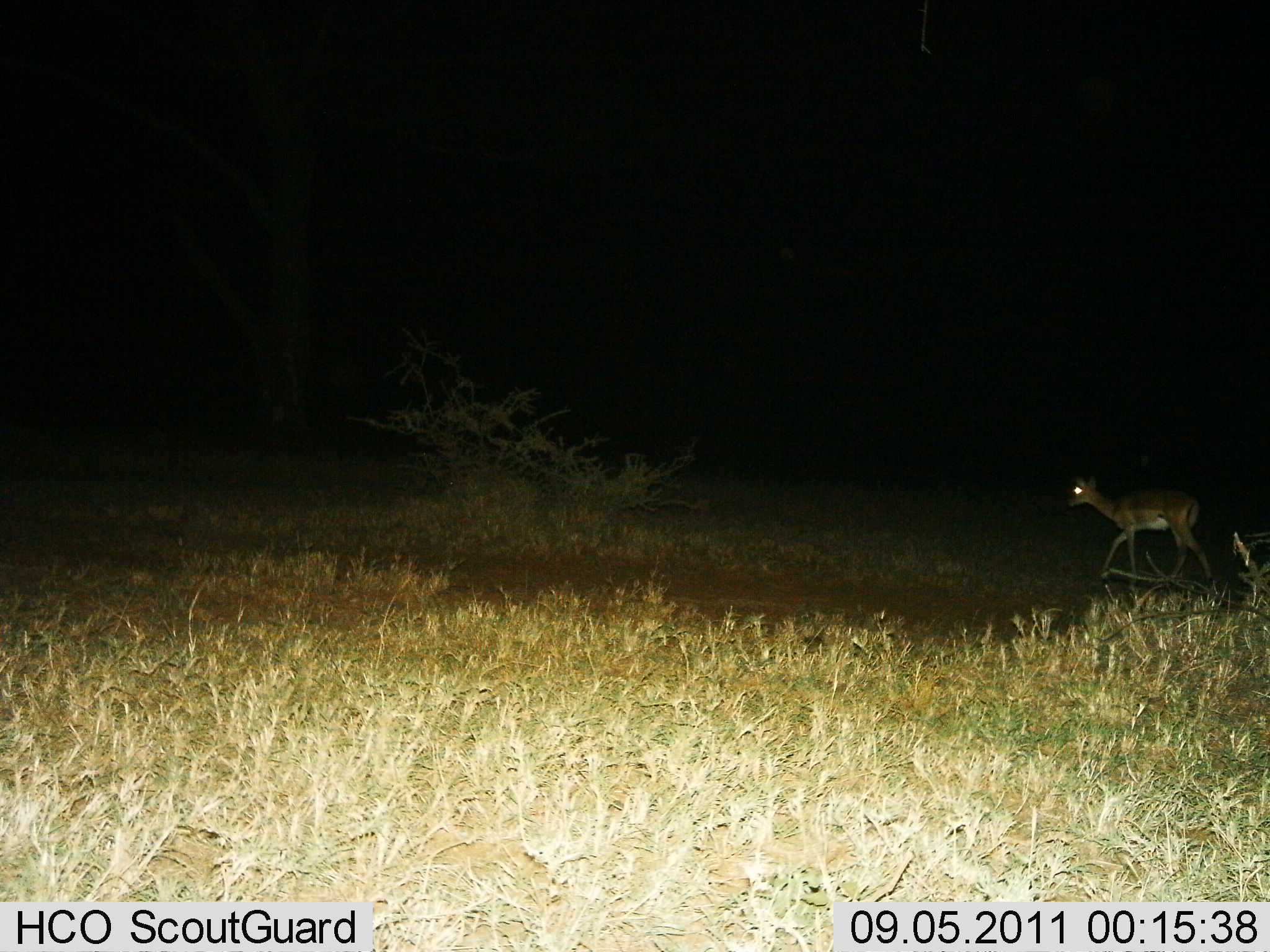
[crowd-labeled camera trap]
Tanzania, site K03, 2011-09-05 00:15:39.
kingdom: Animalia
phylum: Chordata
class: Mammalia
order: Artiodactyla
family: Bovidae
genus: Aepyceros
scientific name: Aepyceros melampus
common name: impala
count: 1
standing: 0%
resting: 0%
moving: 100%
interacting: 0%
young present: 0%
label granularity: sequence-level